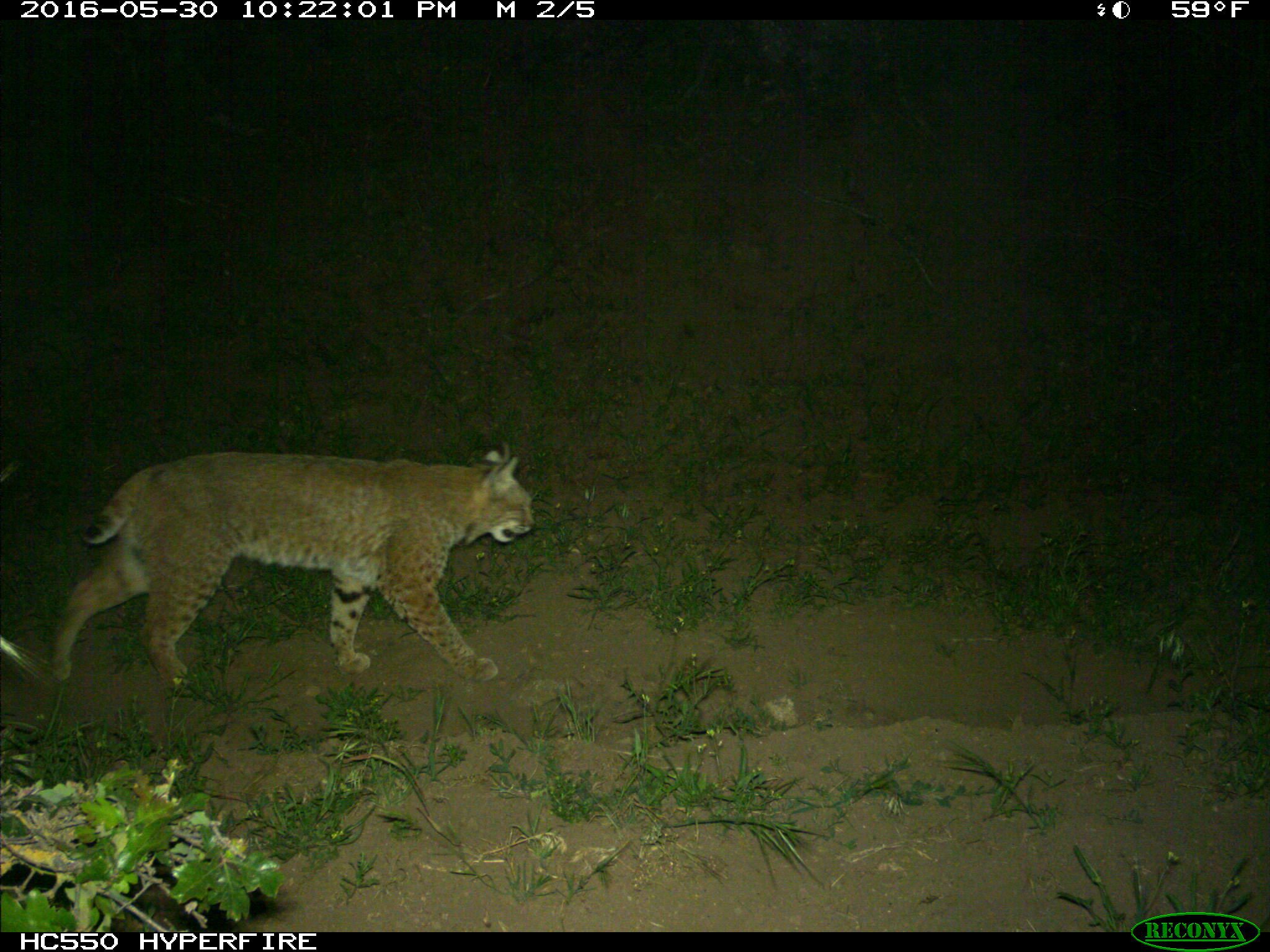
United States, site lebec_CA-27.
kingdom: Animalia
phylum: Chordata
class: Mammalia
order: Carnivora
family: Felidae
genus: Lynx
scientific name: Lynx rufus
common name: bobcat